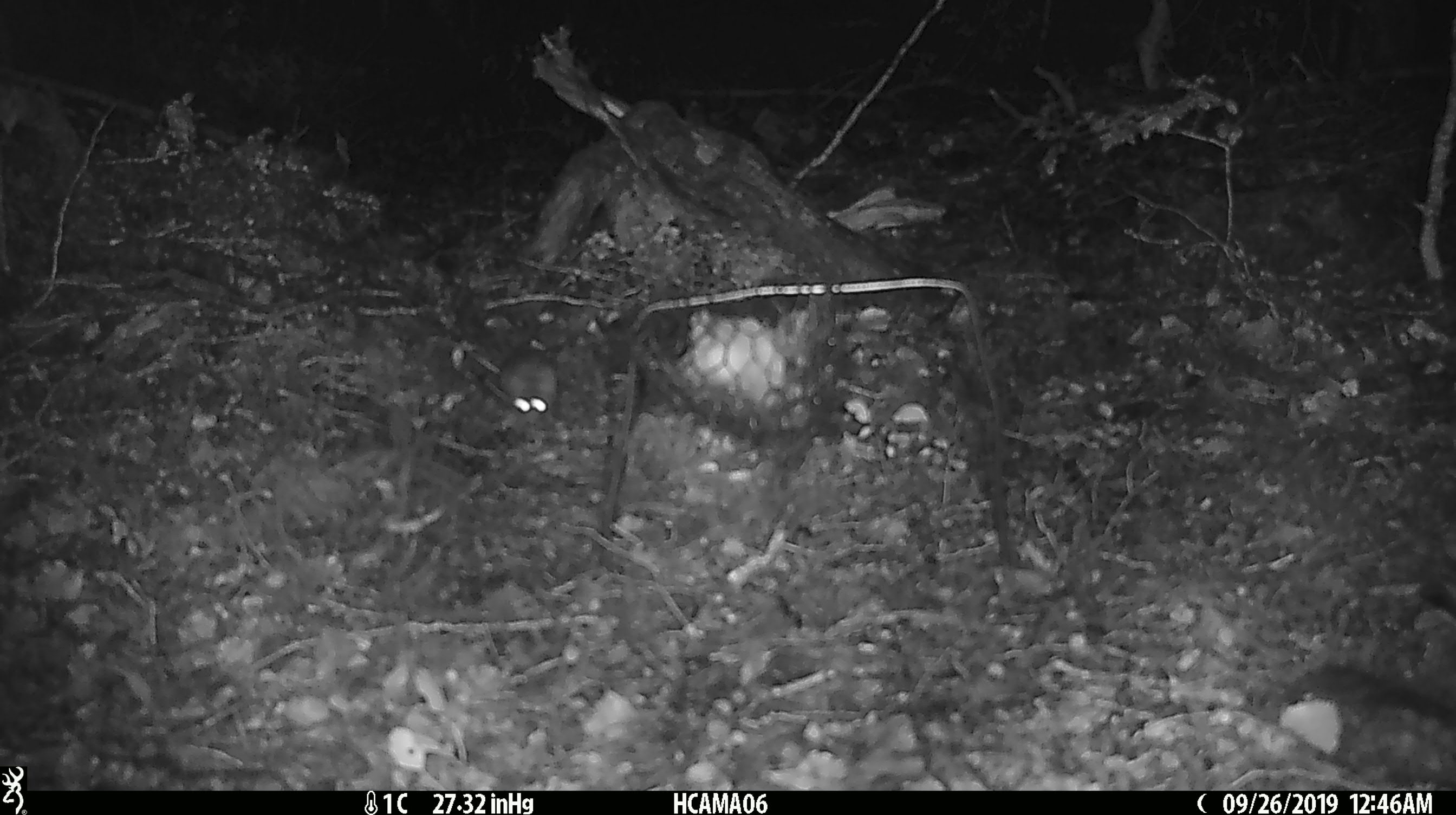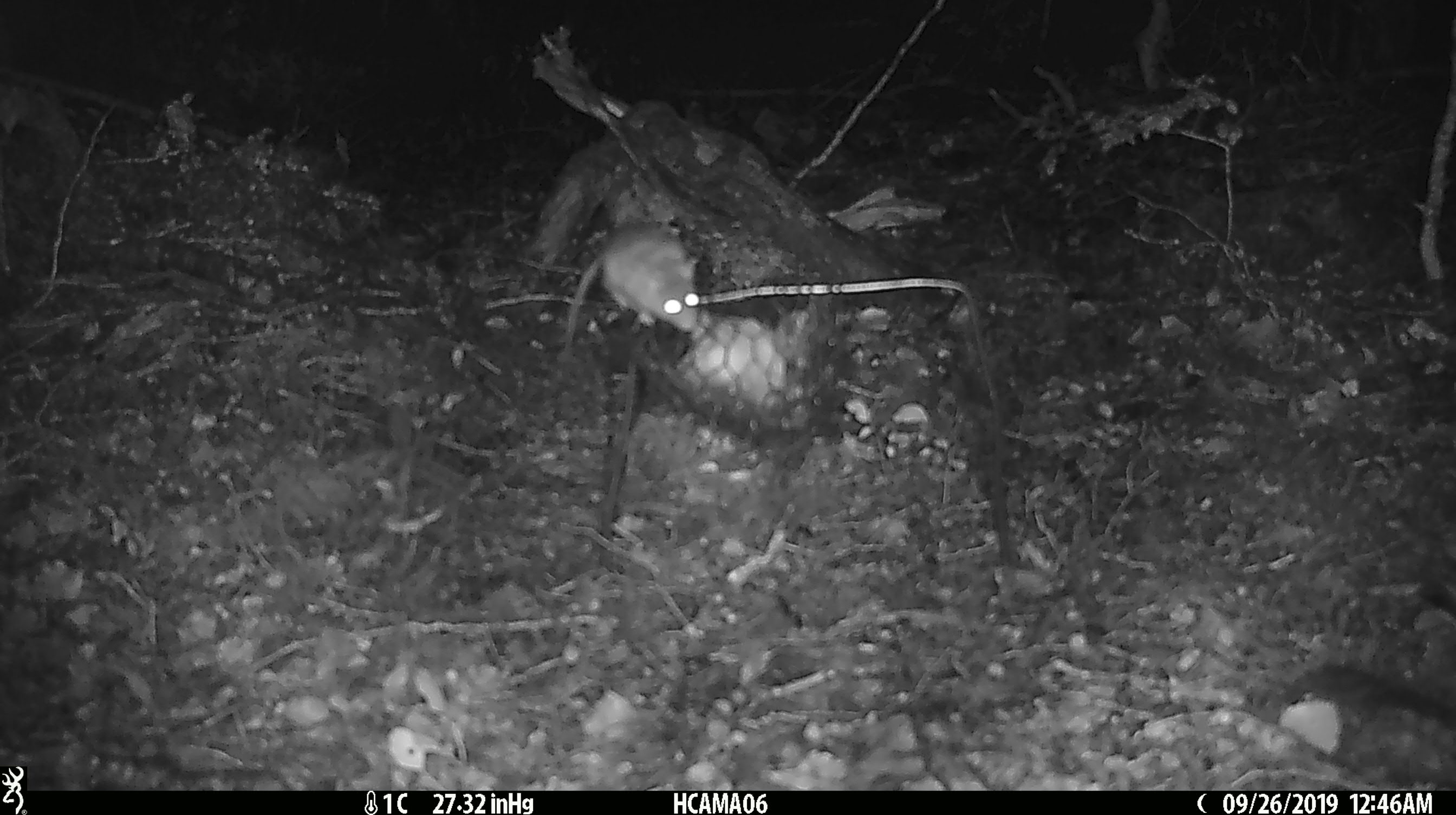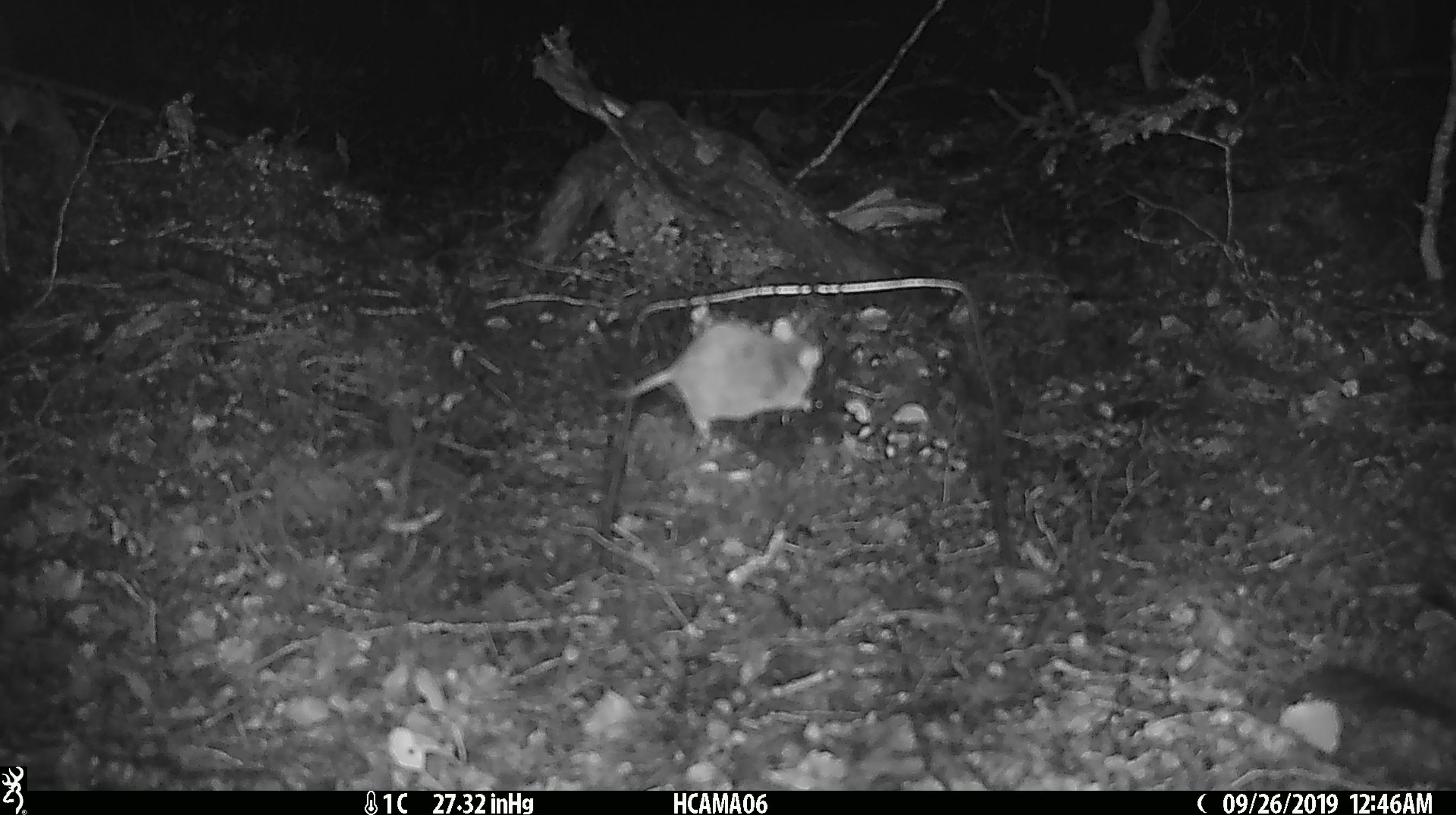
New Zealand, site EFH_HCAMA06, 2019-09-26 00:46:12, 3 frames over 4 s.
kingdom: Animalia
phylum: Chordata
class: Mammalia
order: Rodentia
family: Muridae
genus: Mus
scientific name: Mus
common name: mouse